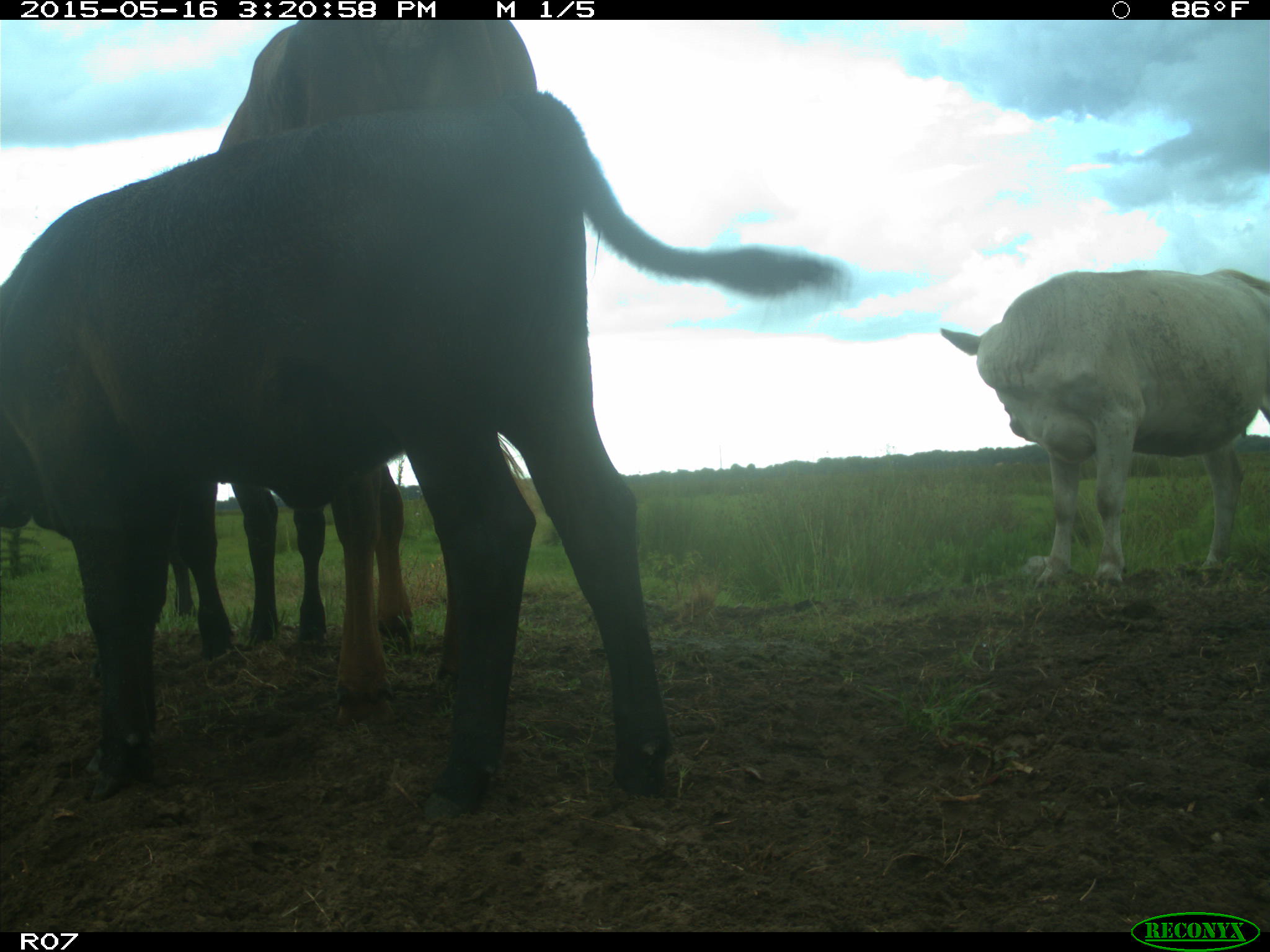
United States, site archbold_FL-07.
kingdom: Animalia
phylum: Chordata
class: Mammalia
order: Artiodactyla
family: Bovidae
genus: Bos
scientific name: Bos taurus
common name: domestic cow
Bos taurus (domestic cow).